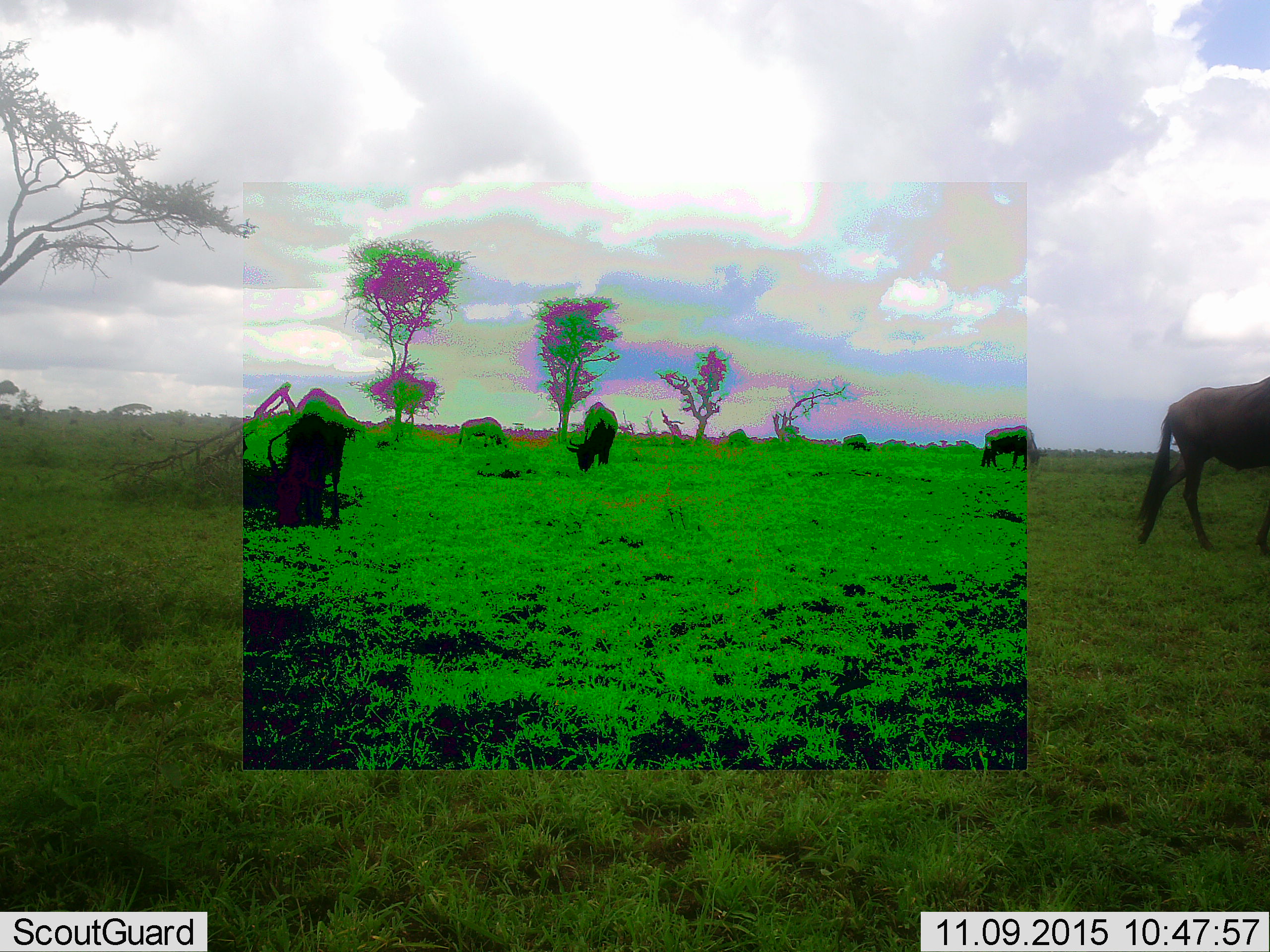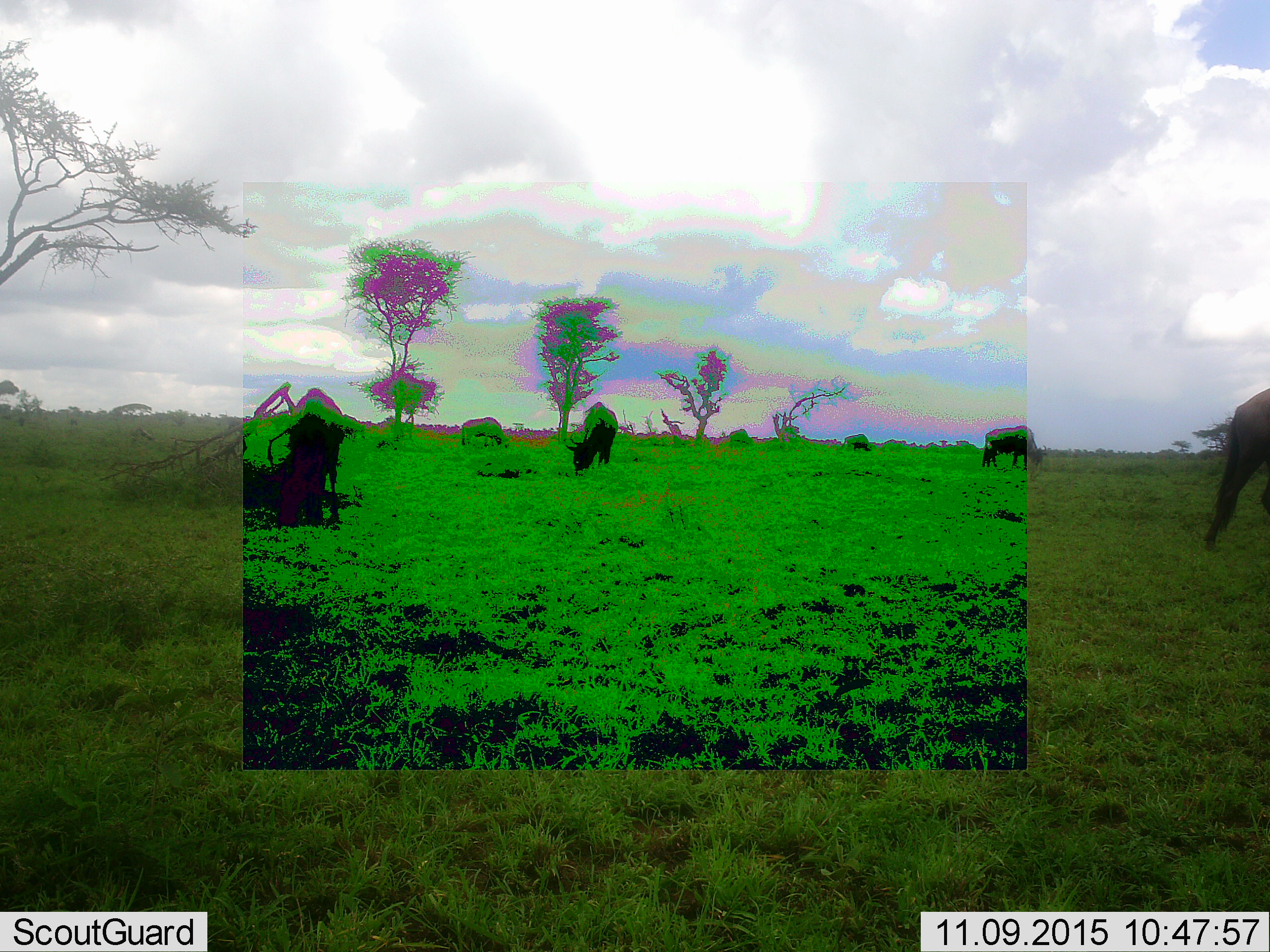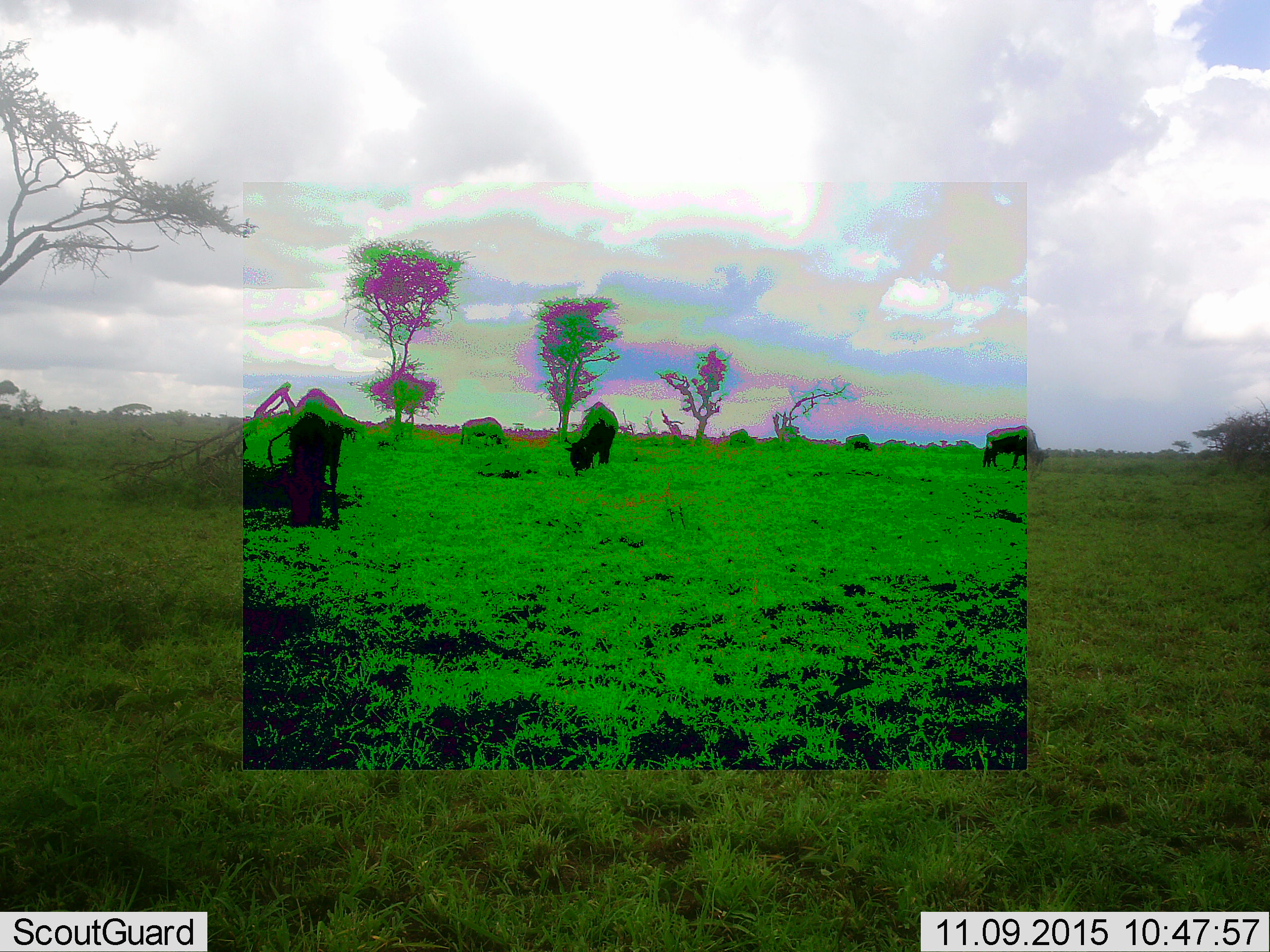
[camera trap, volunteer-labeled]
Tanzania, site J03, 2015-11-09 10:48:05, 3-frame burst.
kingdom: Animalia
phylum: Chordata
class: Mammalia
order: Artiodactyla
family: Bovidae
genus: Connochaetes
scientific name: Connochaetes taurinus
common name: blue wildebeest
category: wildebeest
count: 7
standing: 38%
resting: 0%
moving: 62%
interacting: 0%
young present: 0%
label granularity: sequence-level